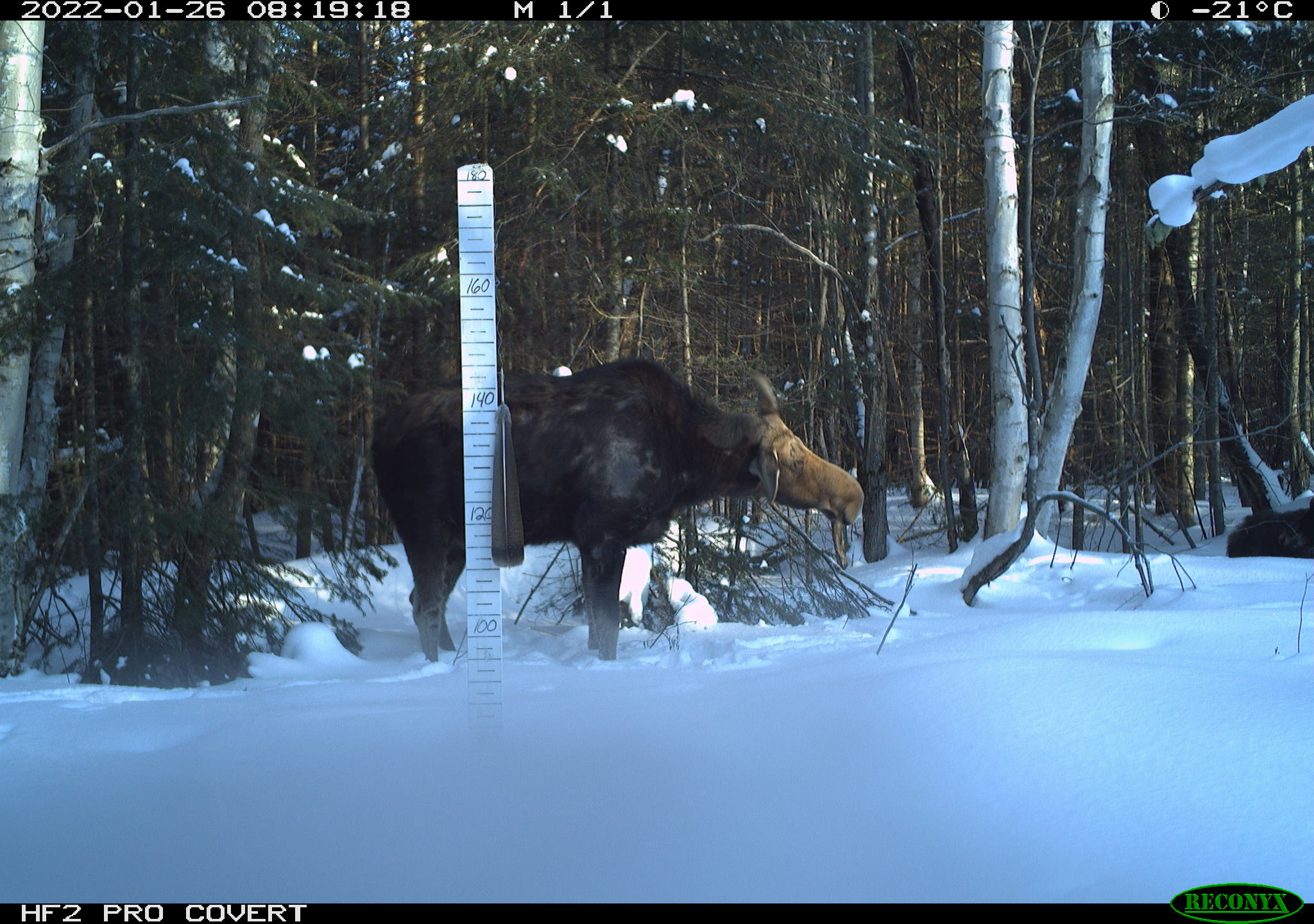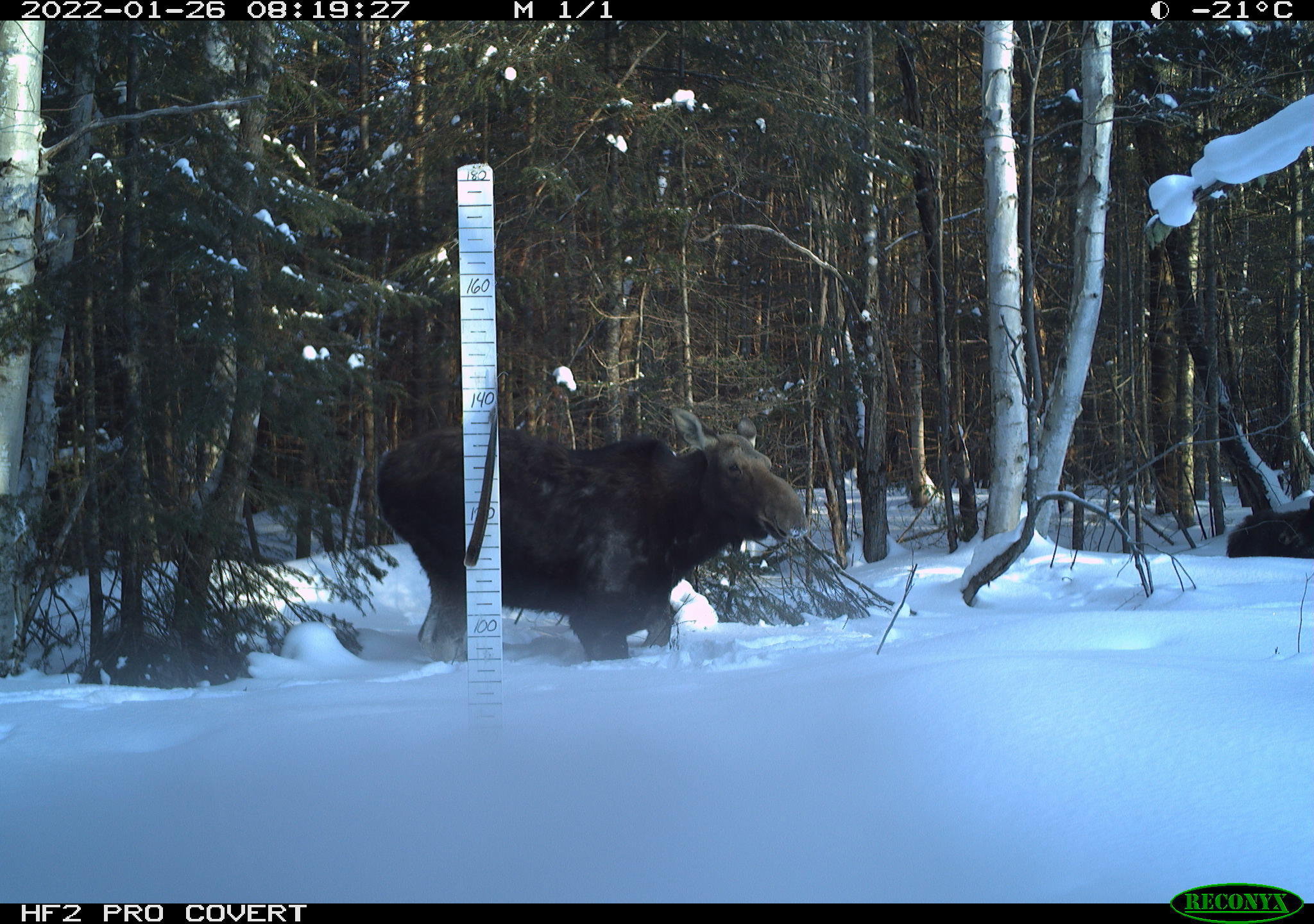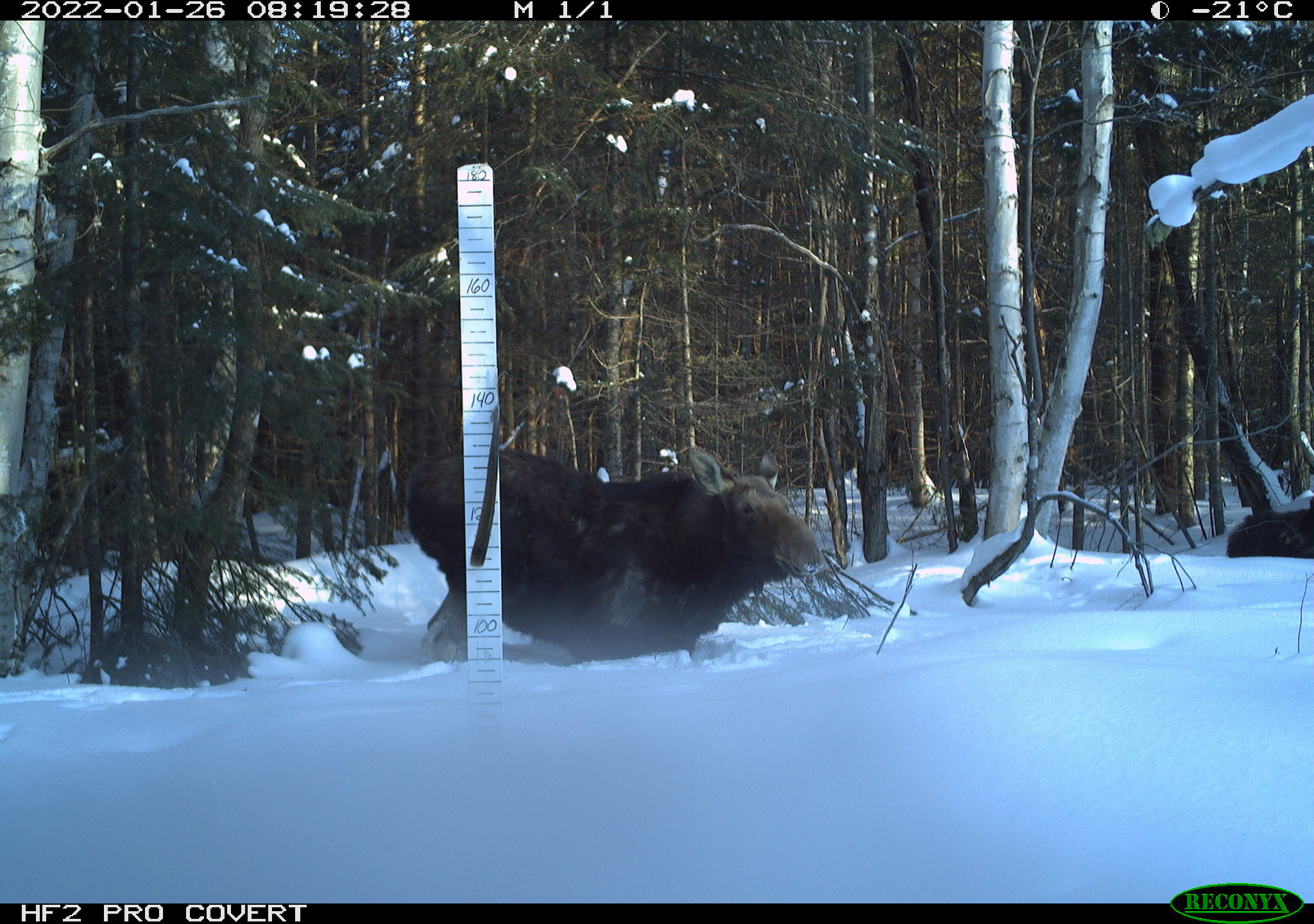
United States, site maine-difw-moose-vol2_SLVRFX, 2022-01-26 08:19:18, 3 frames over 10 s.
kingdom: Animalia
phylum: Chordata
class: Mammalia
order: Artiodactyla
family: Cervidae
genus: Alces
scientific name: Alces alces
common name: moose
Moose (Alces alces).